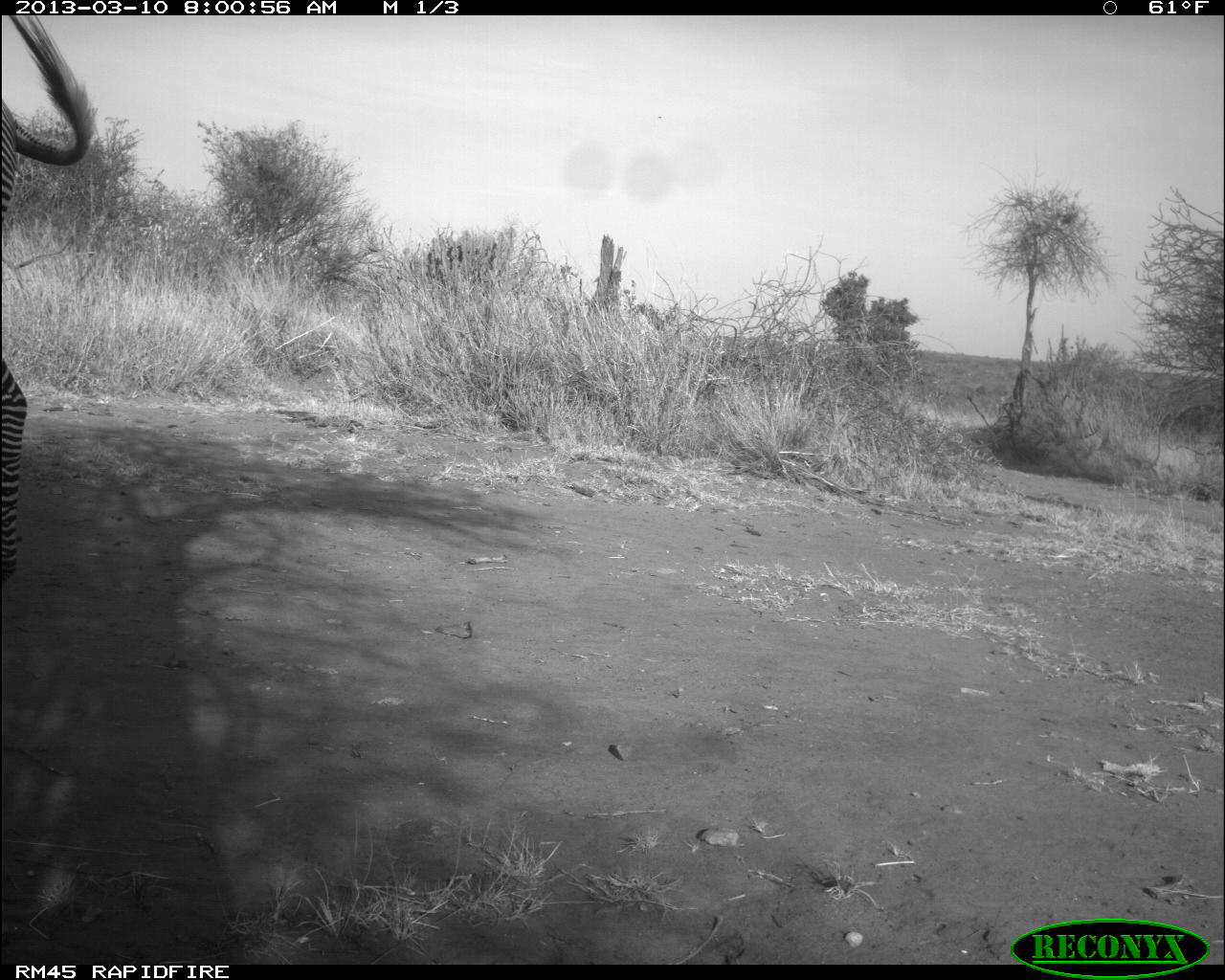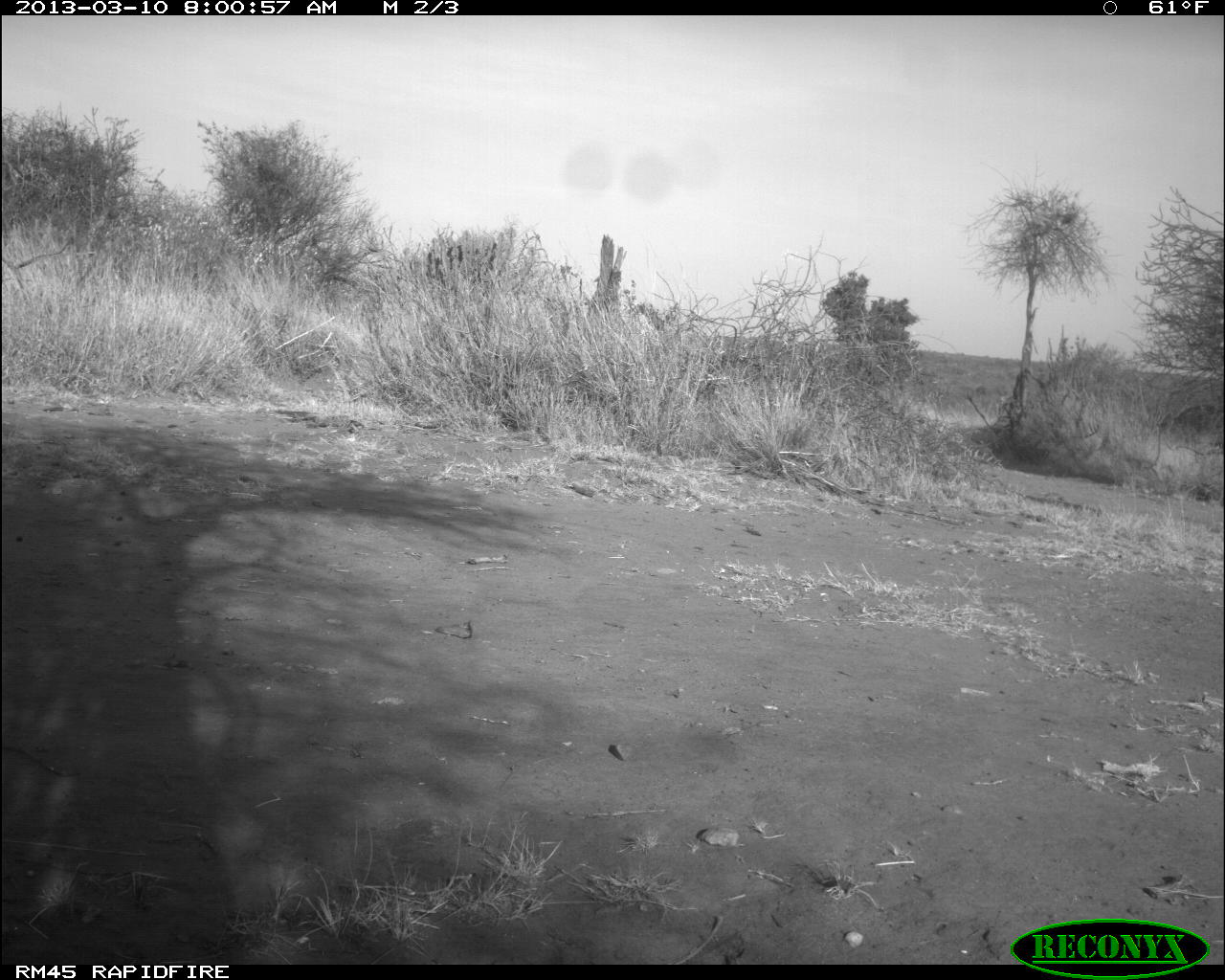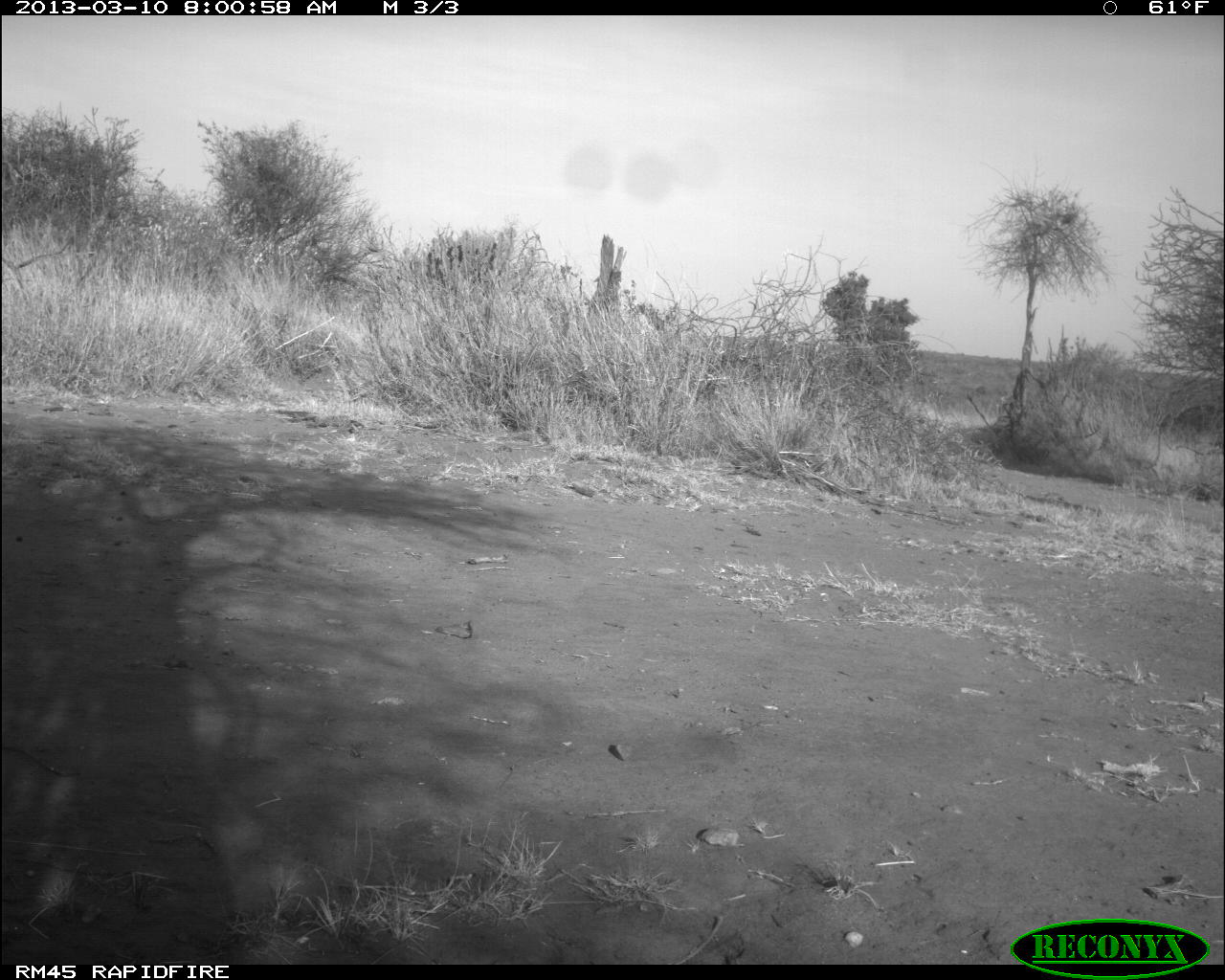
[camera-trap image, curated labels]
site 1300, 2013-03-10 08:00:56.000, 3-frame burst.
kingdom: Animalia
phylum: Chordata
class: Mammalia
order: Perissodactyla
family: Equidae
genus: Equus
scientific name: Equus grevyi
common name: grévy's zebra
Equus grevyi (grévy's zebra), count 1.